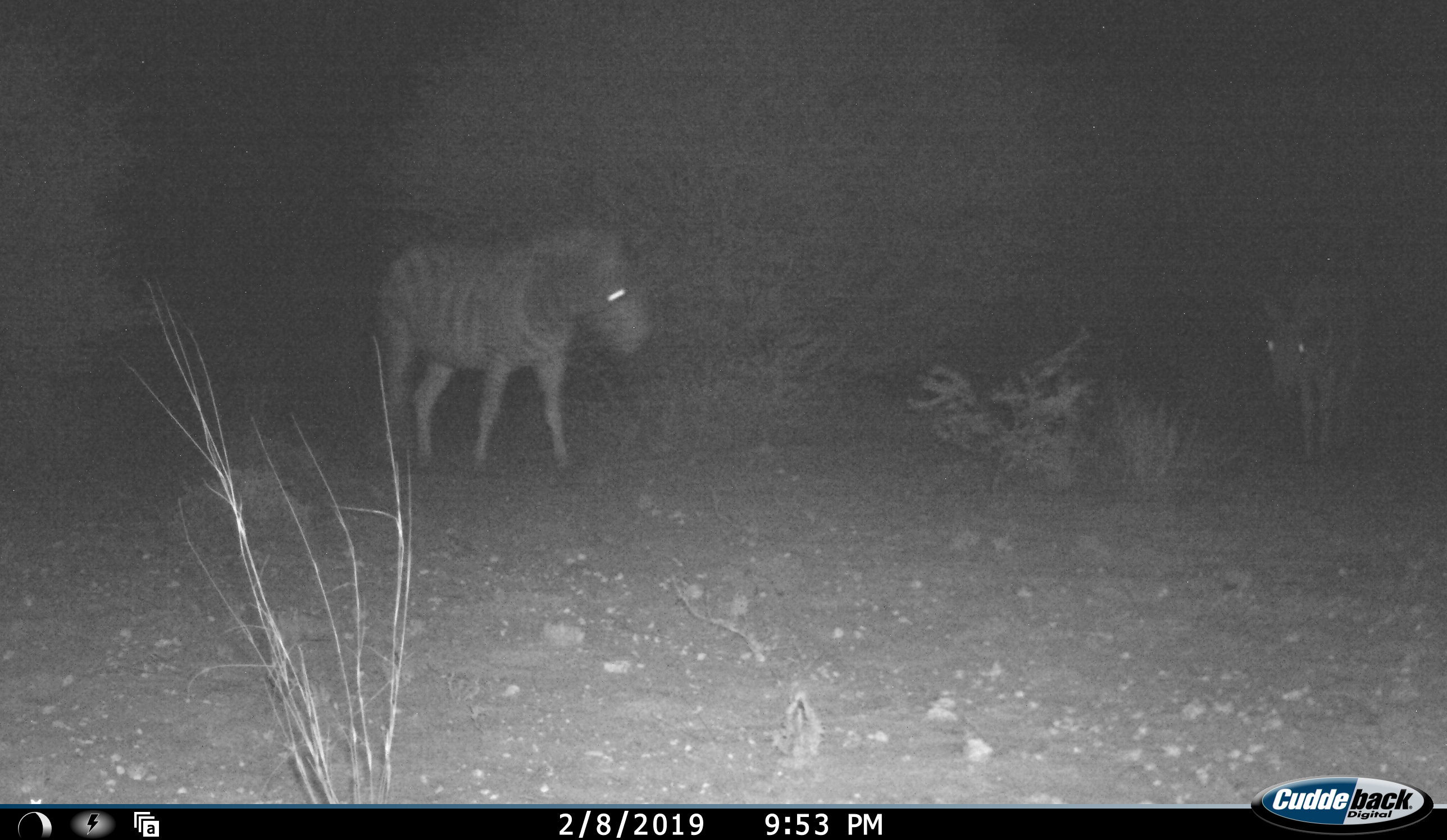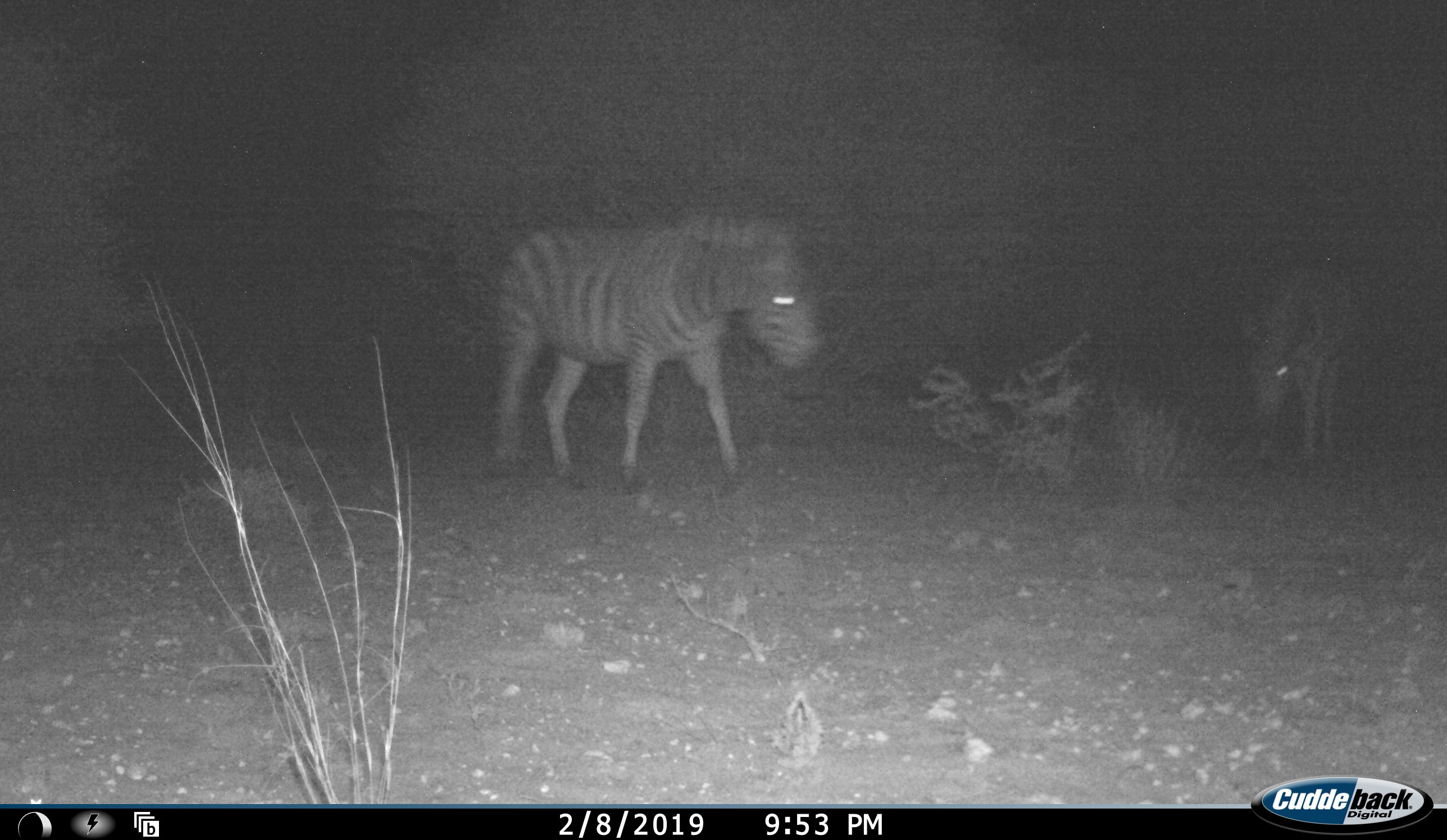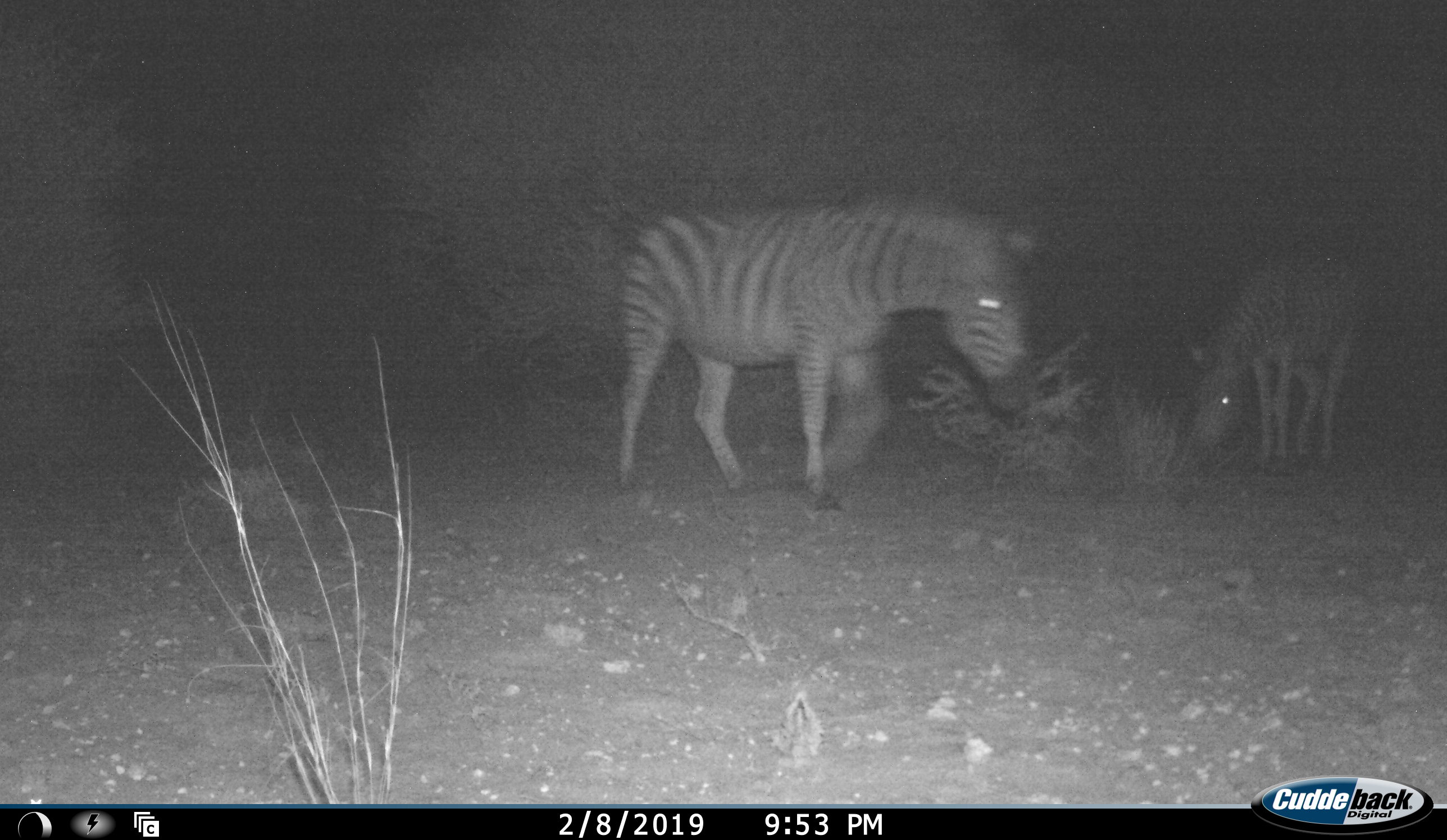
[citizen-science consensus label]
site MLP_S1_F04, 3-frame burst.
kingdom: Animalia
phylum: Chordata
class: Mammalia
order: Perissodactyla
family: Equidae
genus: Equus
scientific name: Equus quagga burchellii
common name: burchell's zebra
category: zebraburchells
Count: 2.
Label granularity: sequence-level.